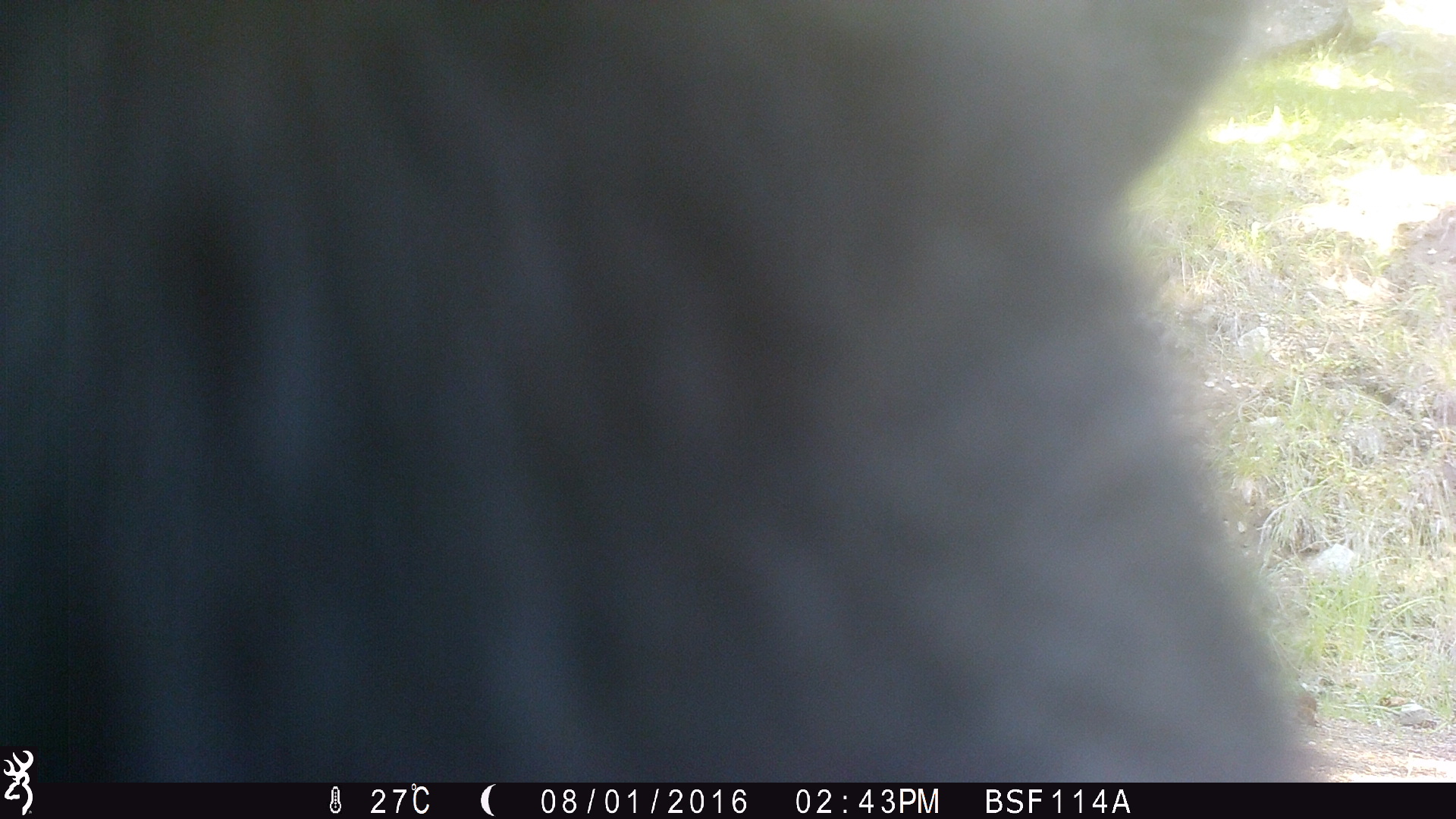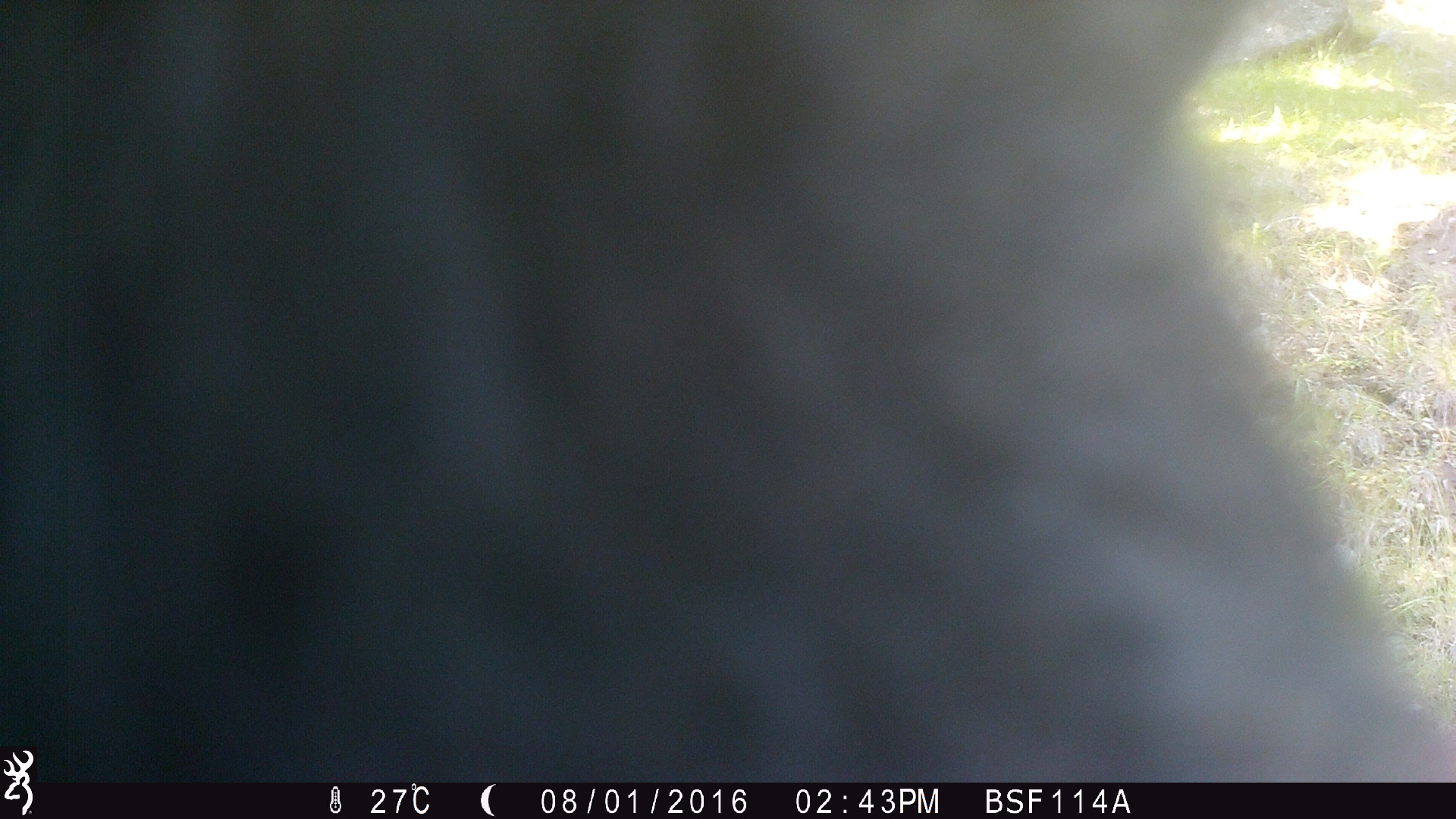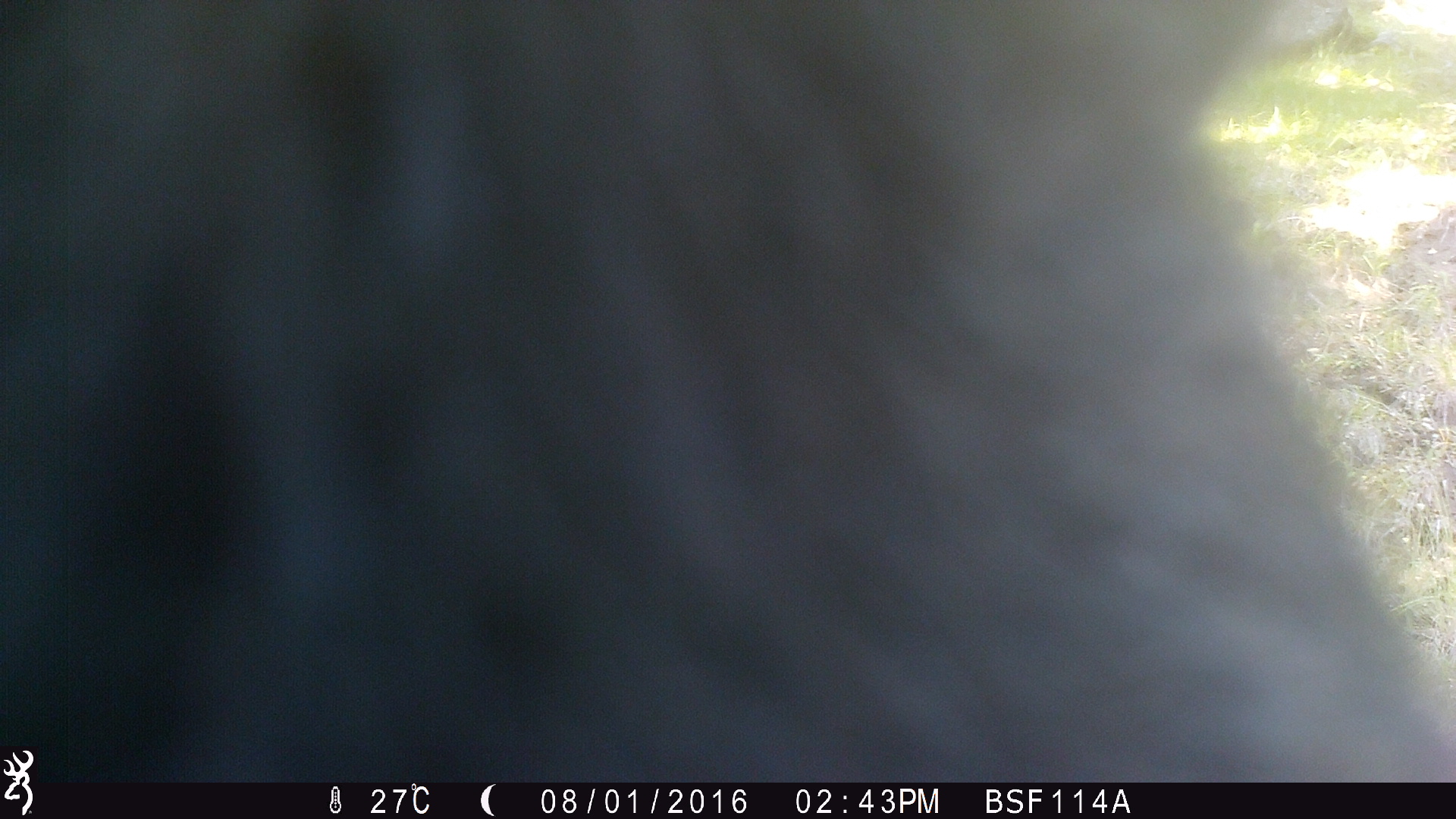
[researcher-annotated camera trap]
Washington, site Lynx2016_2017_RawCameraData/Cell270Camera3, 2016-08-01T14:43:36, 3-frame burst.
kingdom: Animalia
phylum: Chordata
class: Mammalia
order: Artiodactyla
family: Bovidae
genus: Bos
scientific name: Bos taurus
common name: domestic cattle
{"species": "domestic cattle (Bos taurus)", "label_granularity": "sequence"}